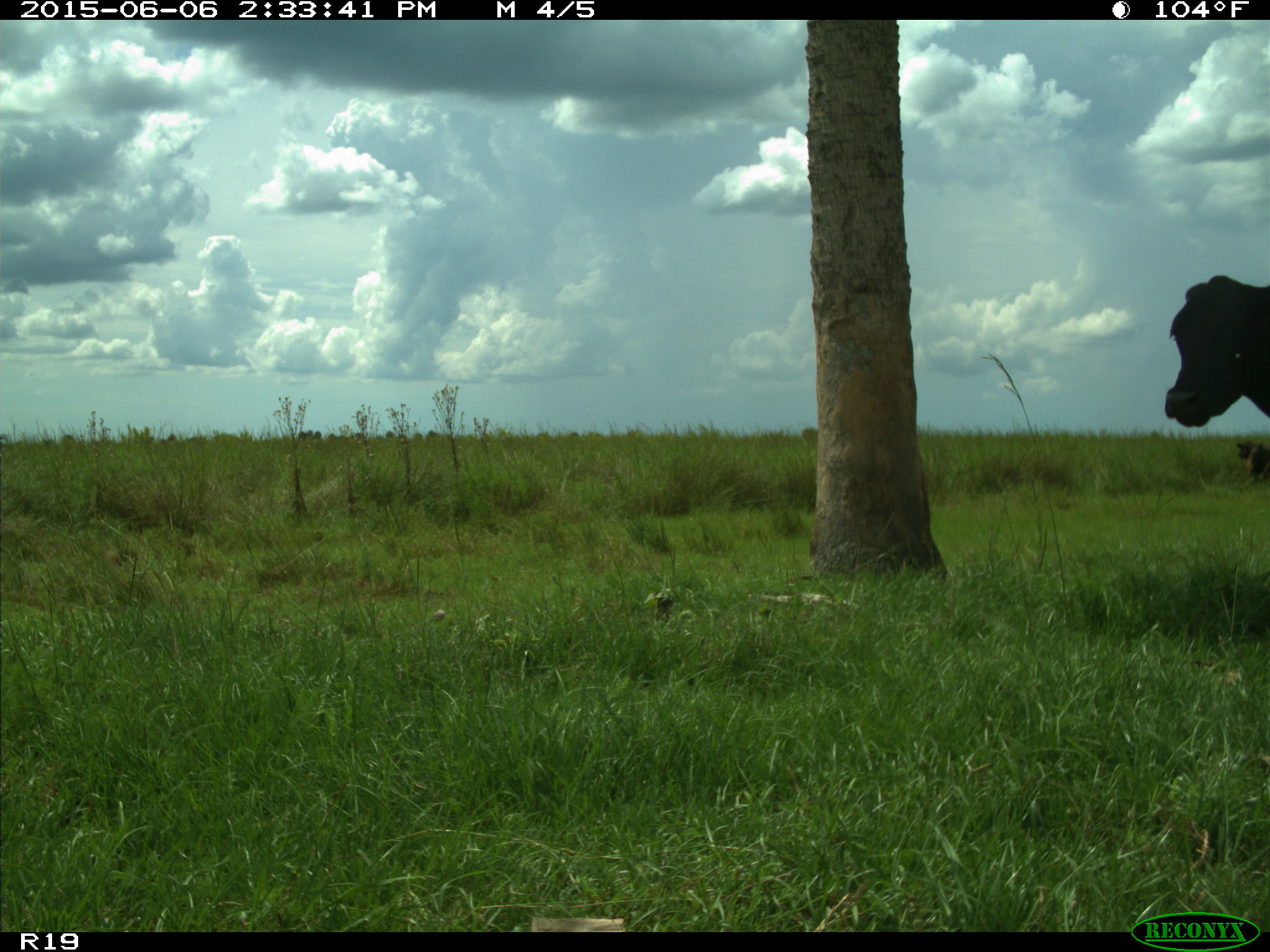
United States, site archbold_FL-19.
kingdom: Animalia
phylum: Chordata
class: Mammalia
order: Artiodactyla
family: Bovidae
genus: Bos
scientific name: Bos taurus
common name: domestic cow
Bos taurus (domestic cow).